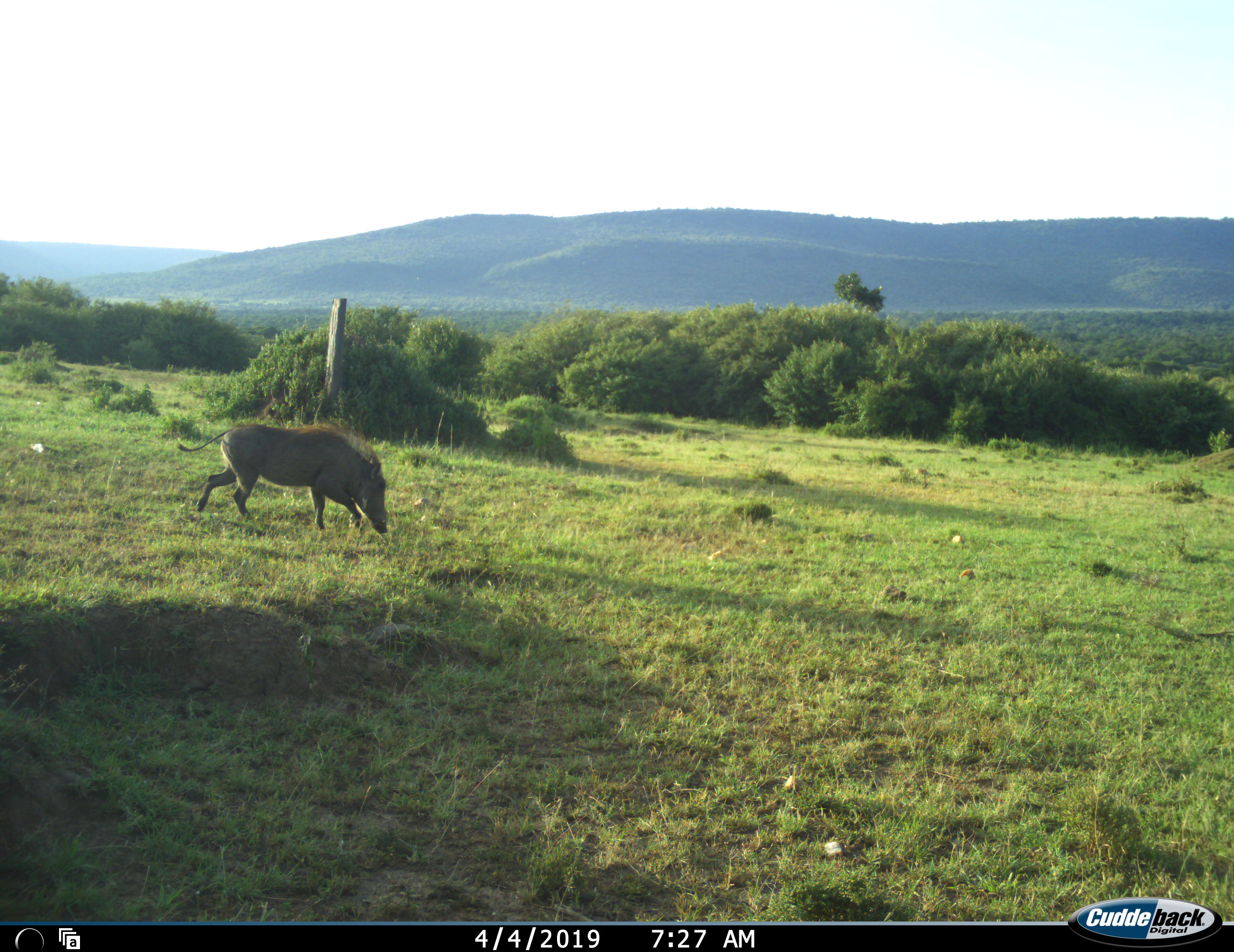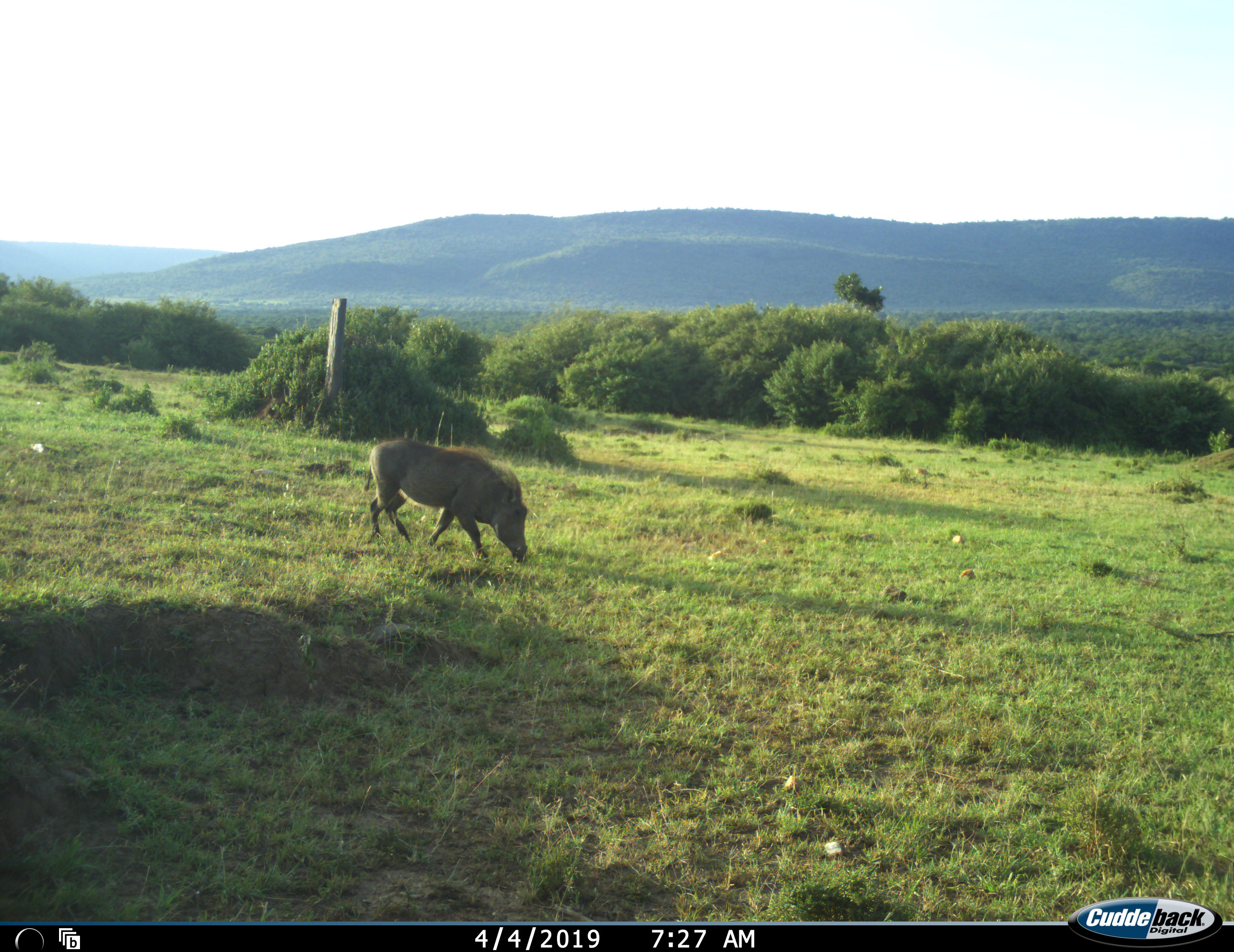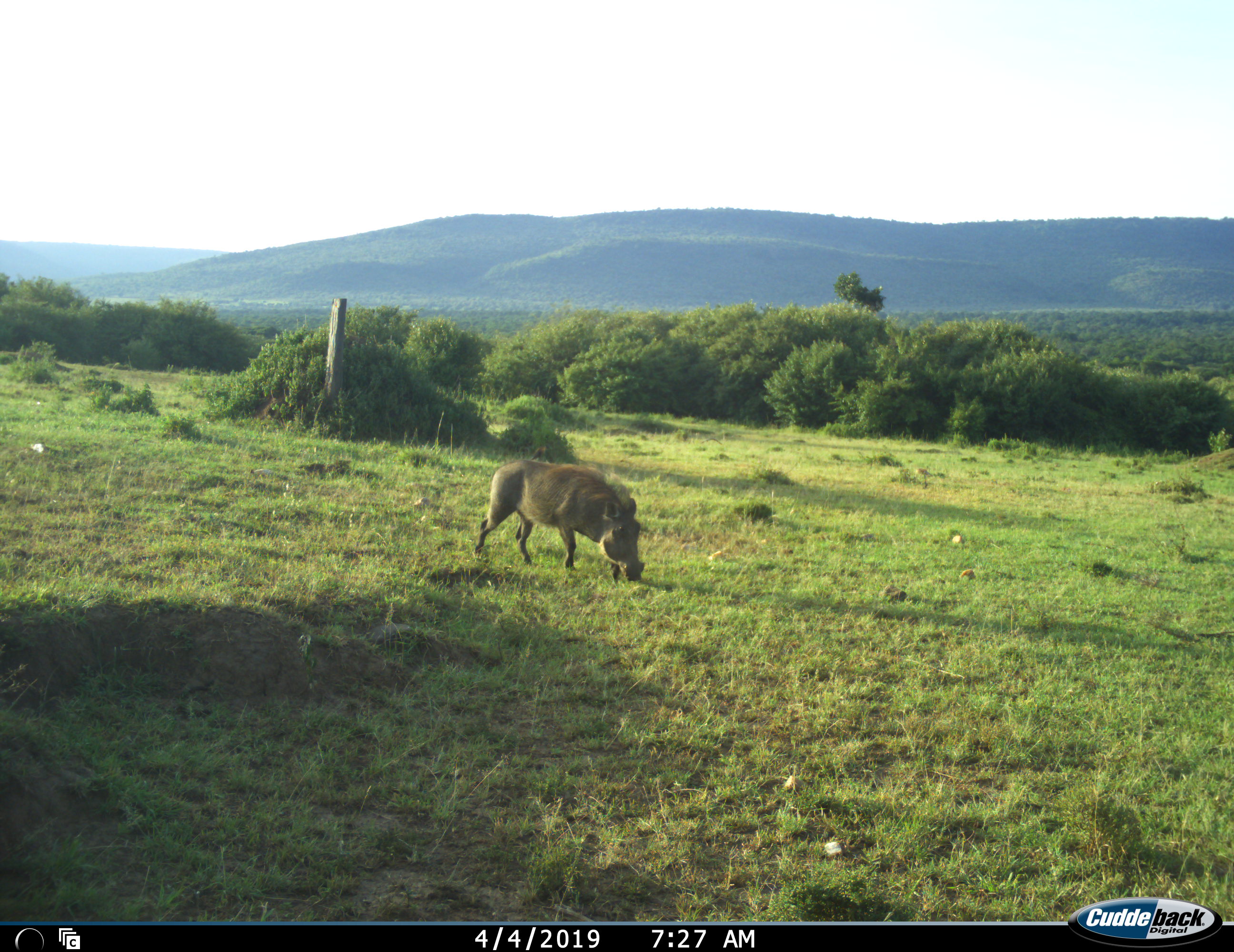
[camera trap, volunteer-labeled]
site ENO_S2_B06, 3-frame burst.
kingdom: Animalia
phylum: Chordata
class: Mammalia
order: Artiodactyla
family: Suidae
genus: Phacochoerus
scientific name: Phacochoerus africanus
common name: warthog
Warthog (Phacochoerus africanus), count 1. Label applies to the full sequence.